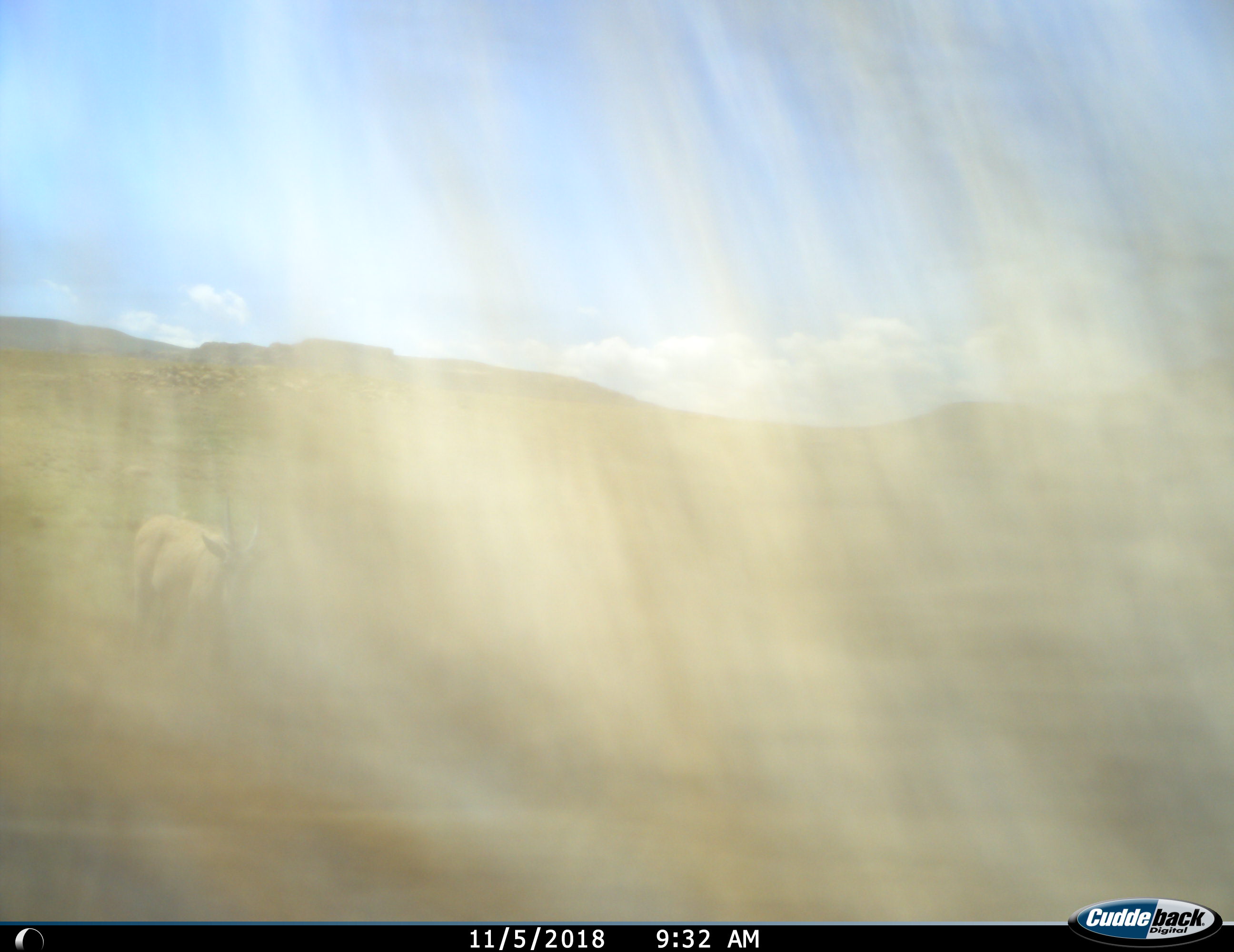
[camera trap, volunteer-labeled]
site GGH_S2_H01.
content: unidentified animal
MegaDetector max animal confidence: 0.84